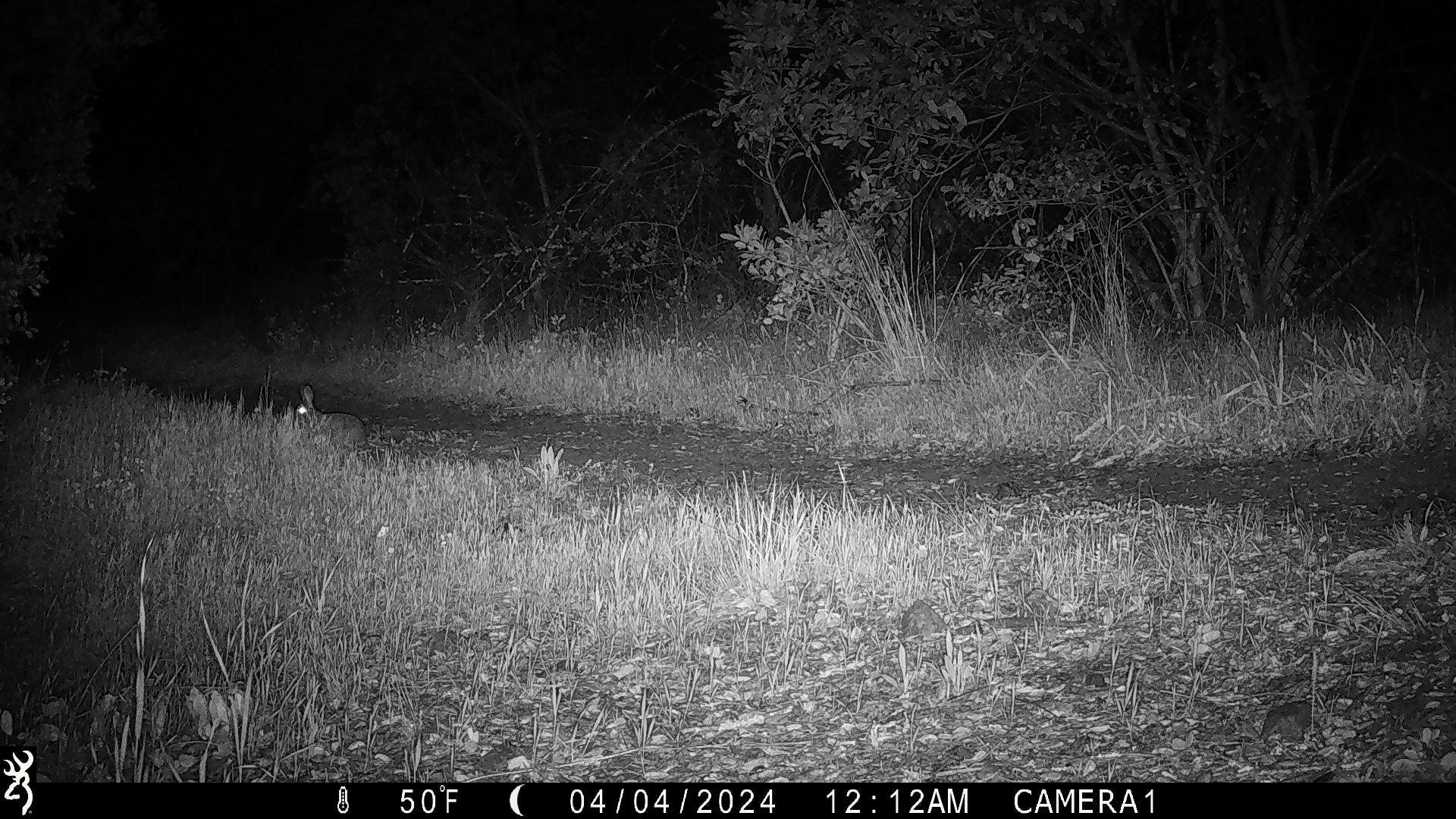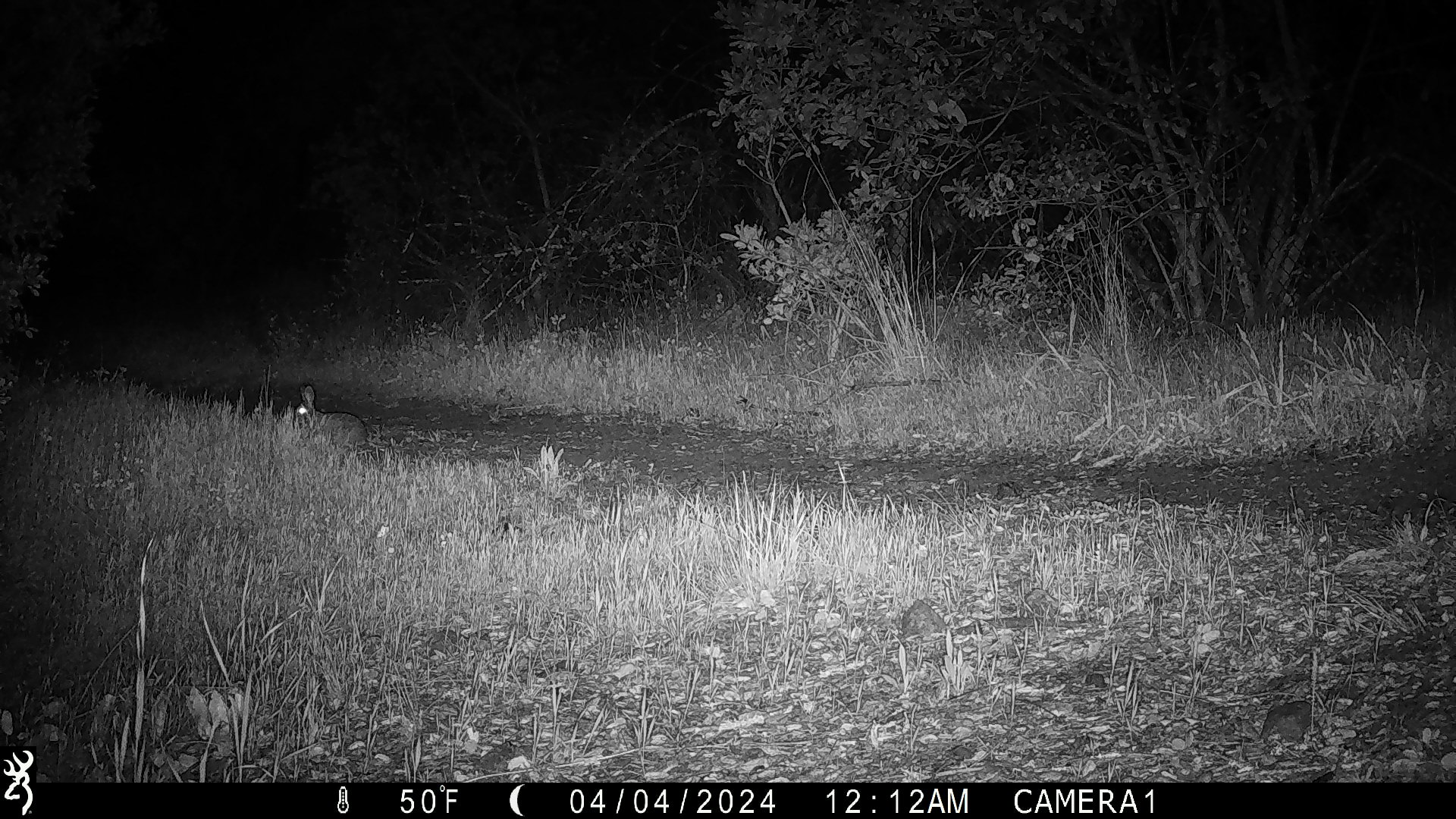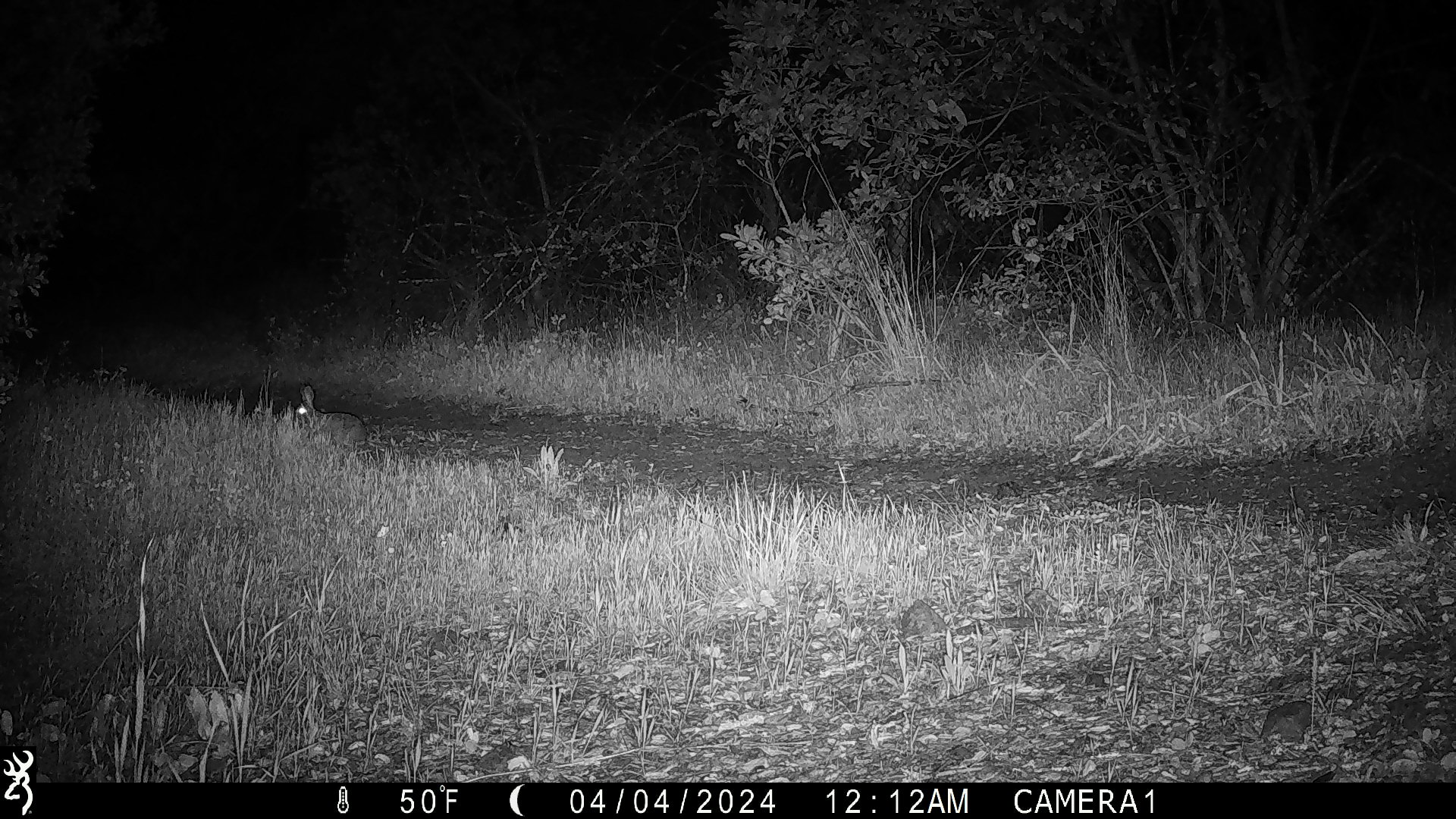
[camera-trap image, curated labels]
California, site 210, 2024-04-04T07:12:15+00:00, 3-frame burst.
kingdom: Animalia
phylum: Chordata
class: Mammalia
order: Lagomorpha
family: Leporidae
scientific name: Leporidae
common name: rabbit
Rabbit (Leporidae).